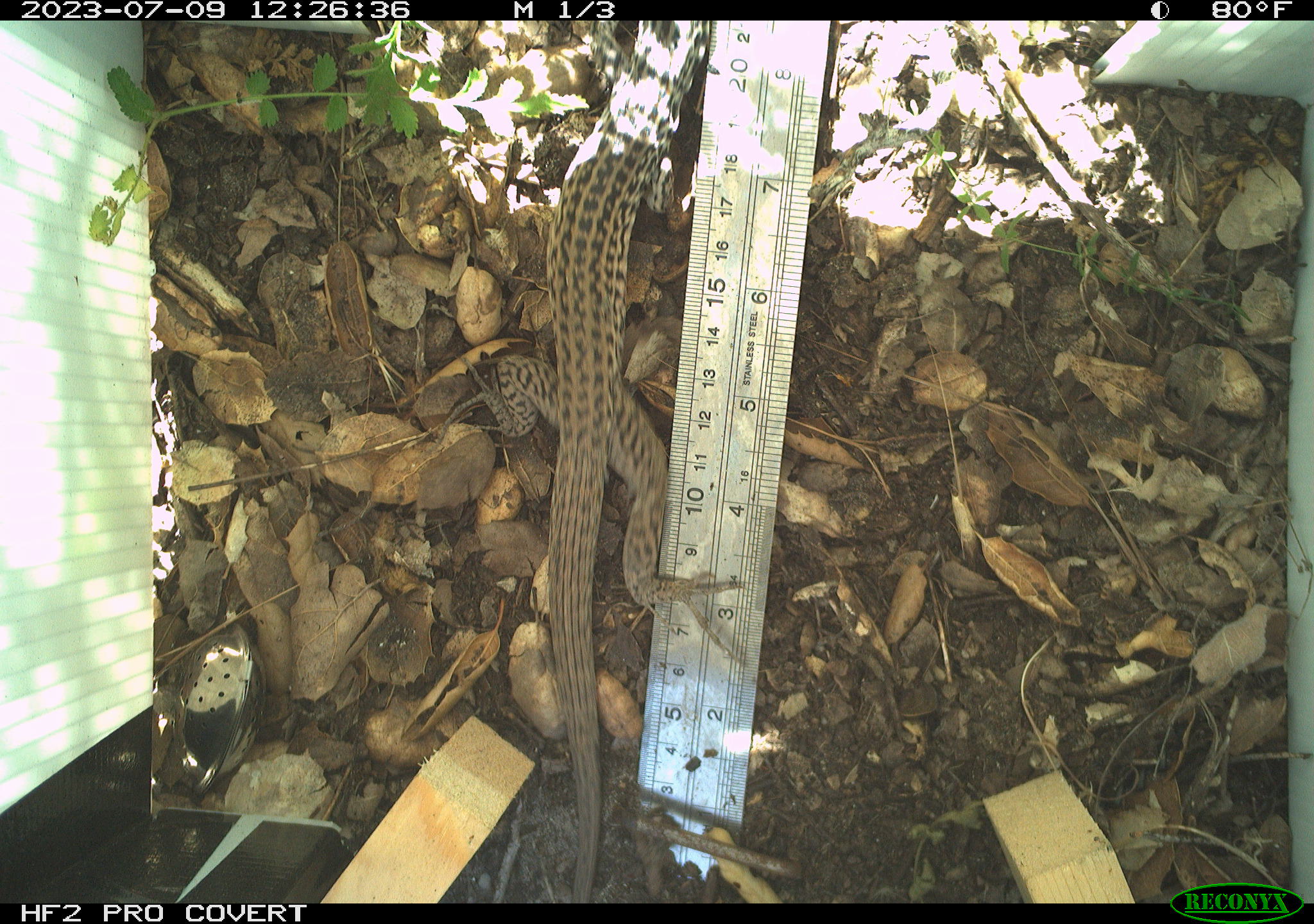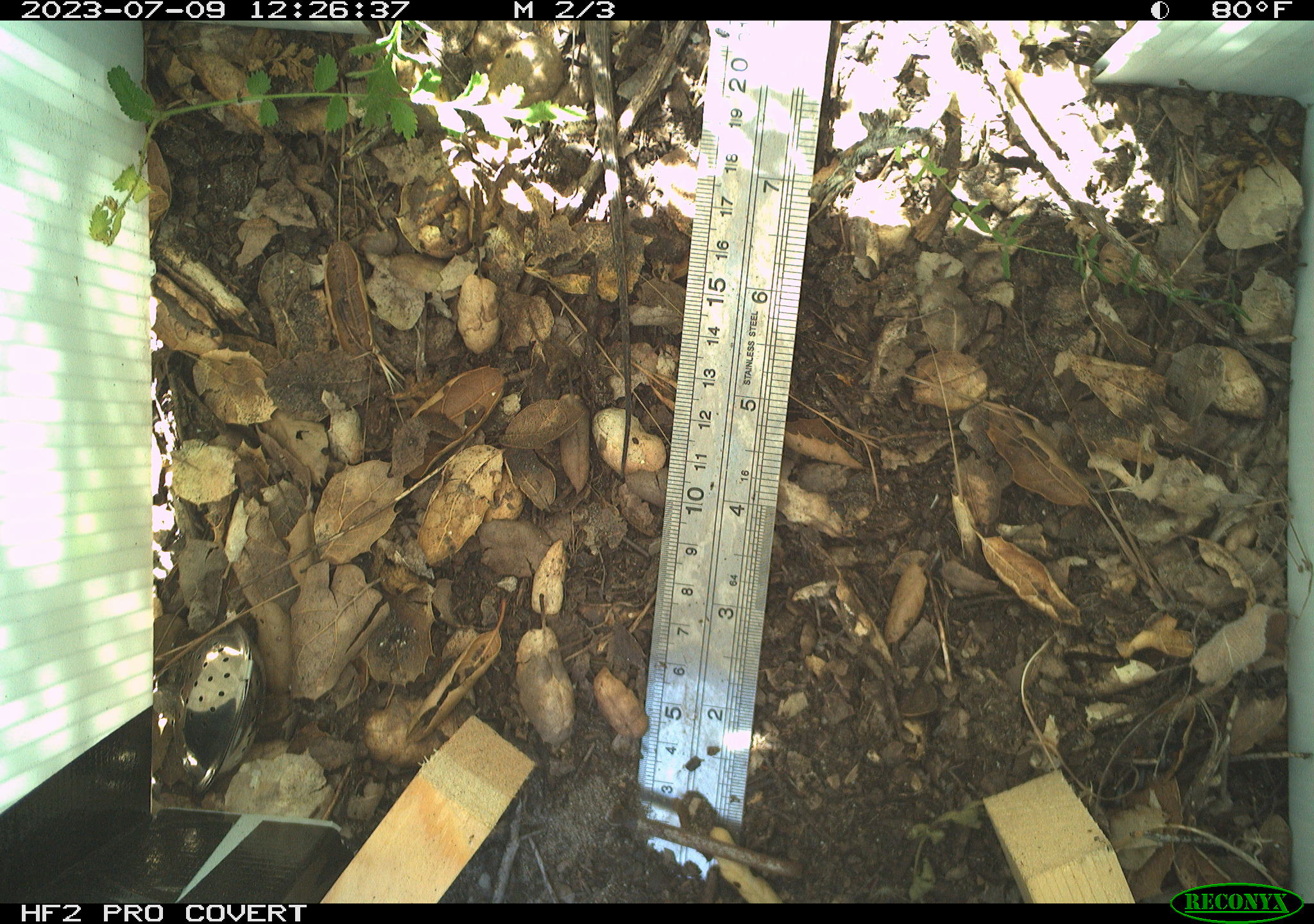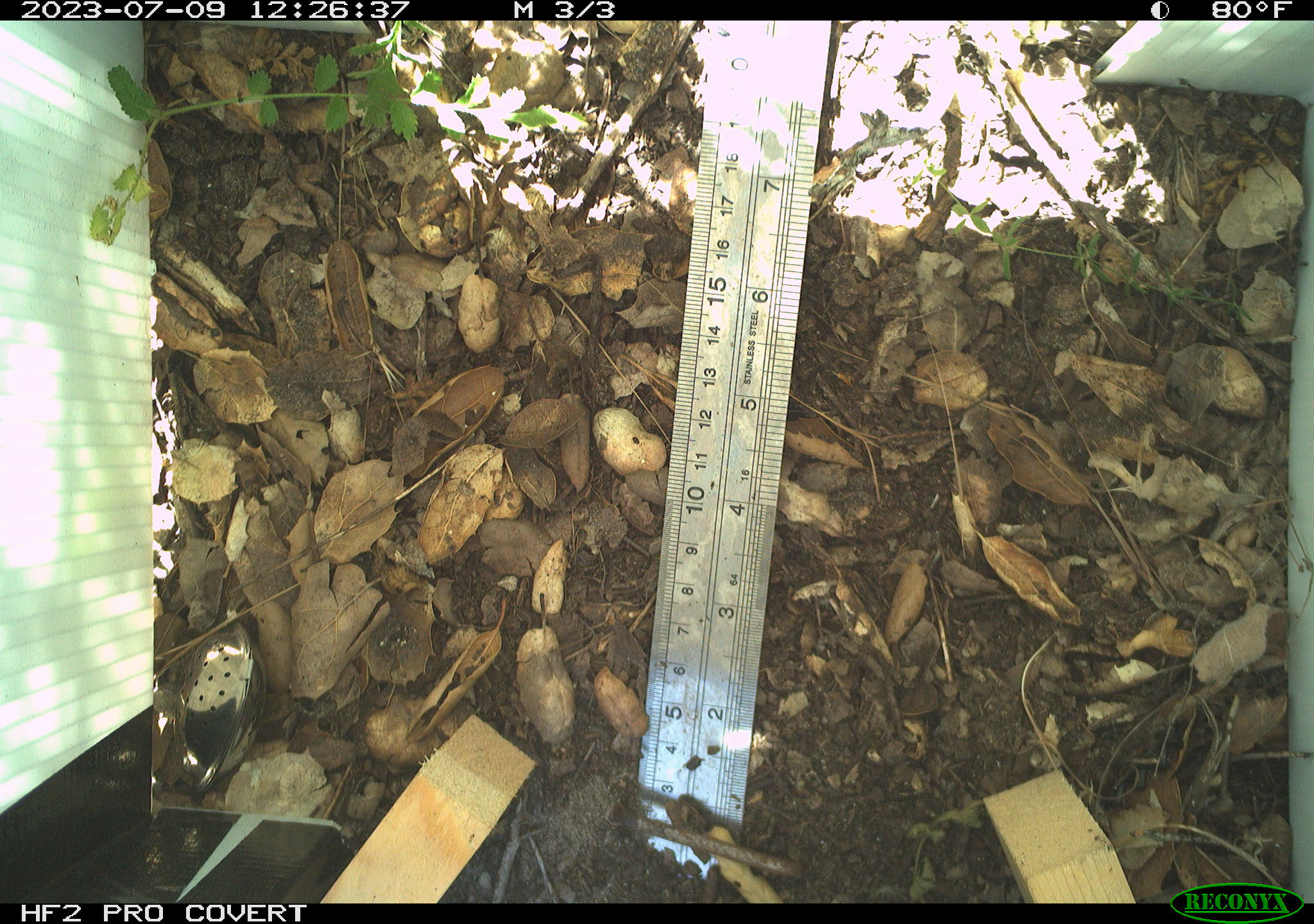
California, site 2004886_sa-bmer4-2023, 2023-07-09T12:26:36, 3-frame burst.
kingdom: Animalia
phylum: Chordata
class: Reptilia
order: Squamata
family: Teiidae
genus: Aspidoscelis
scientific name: Aspidoscelis tigris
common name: western whiptail